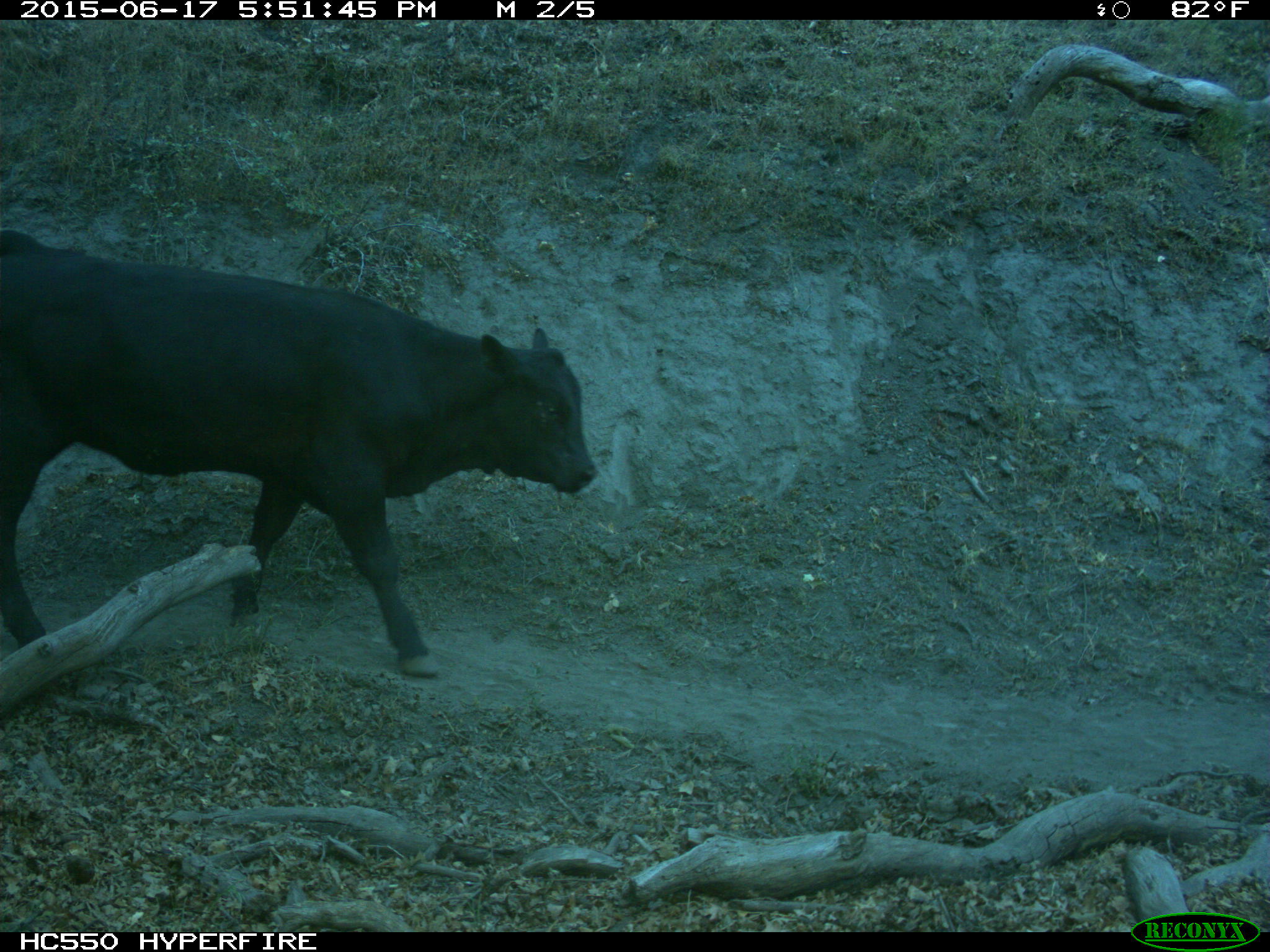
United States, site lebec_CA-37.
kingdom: Animalia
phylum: Chordata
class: Mammalia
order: Artiodactyla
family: Bovidae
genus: Bos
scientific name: Bos taurus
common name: domestic cow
Bos taurus (domestic cow).